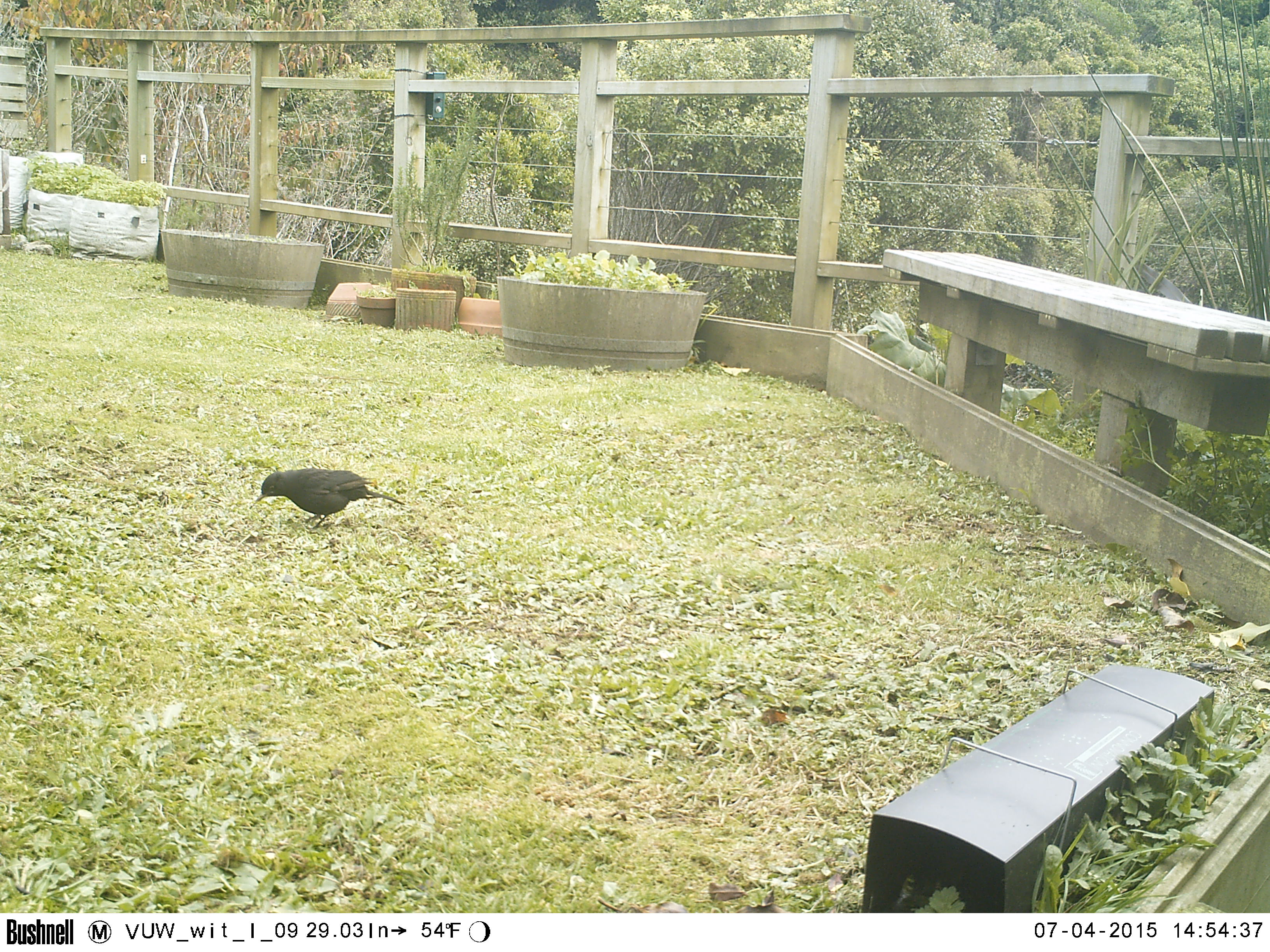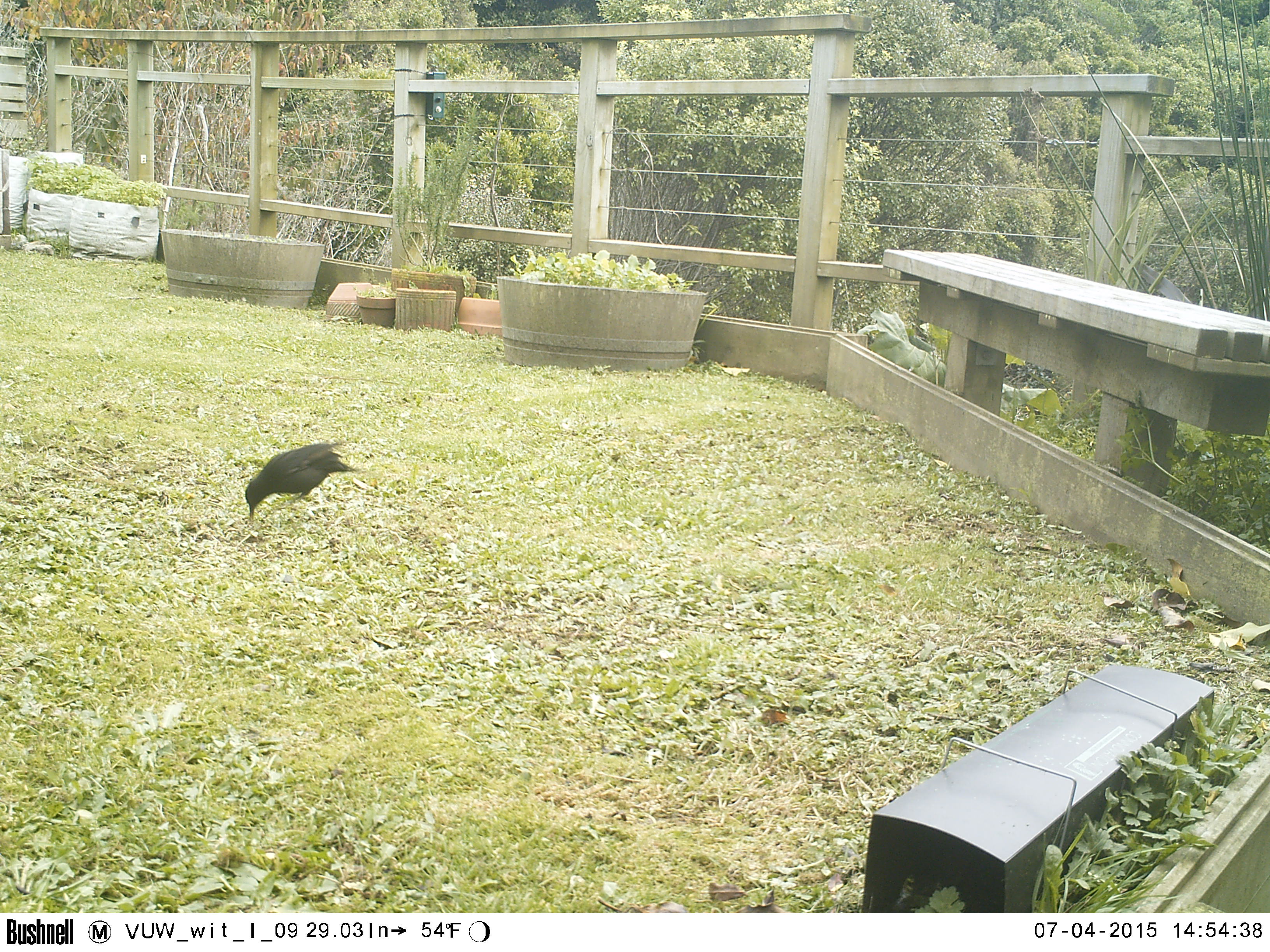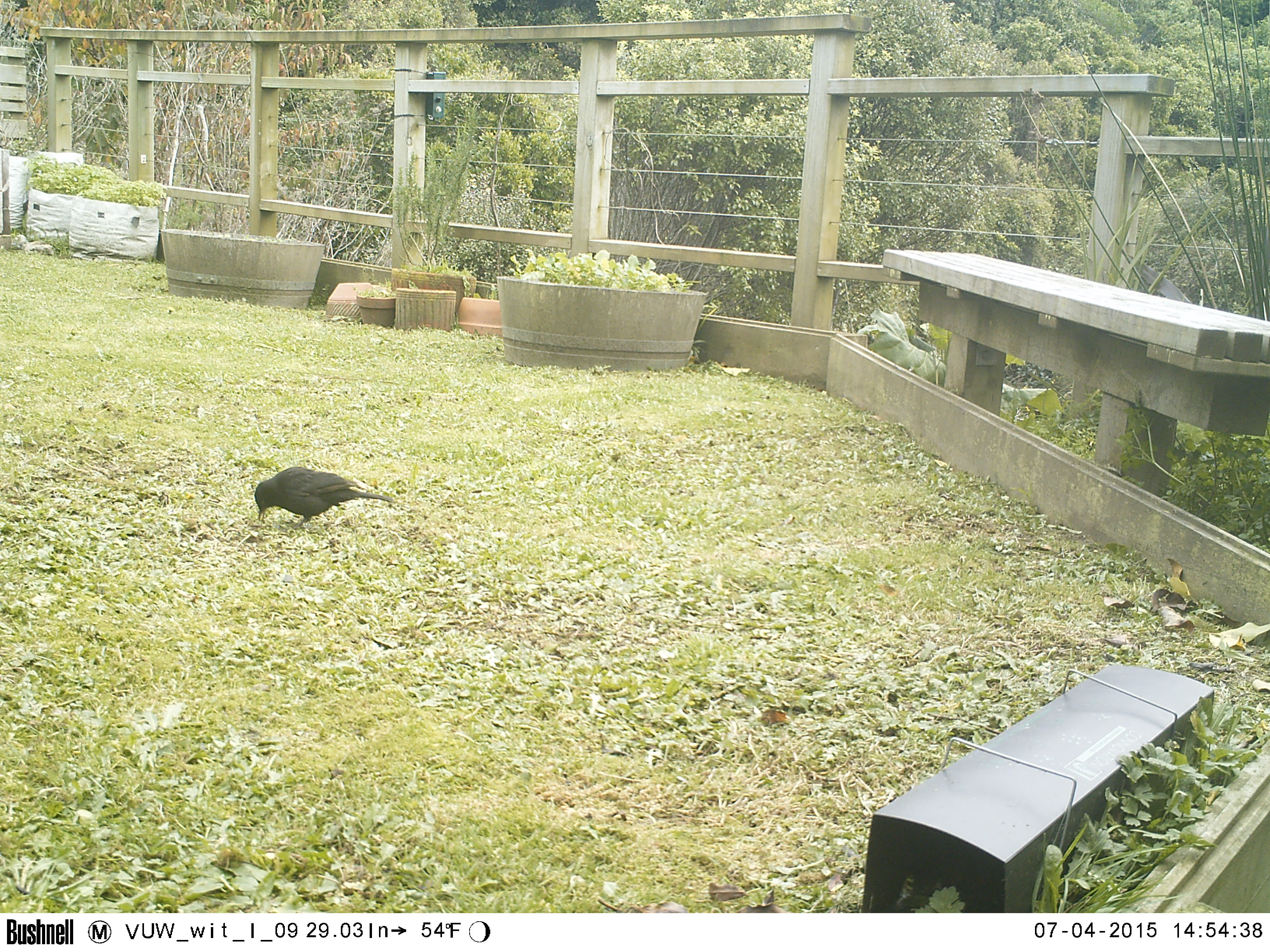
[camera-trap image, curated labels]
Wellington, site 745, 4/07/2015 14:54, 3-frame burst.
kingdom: Animalia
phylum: Chordata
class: Aves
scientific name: Aves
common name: bird